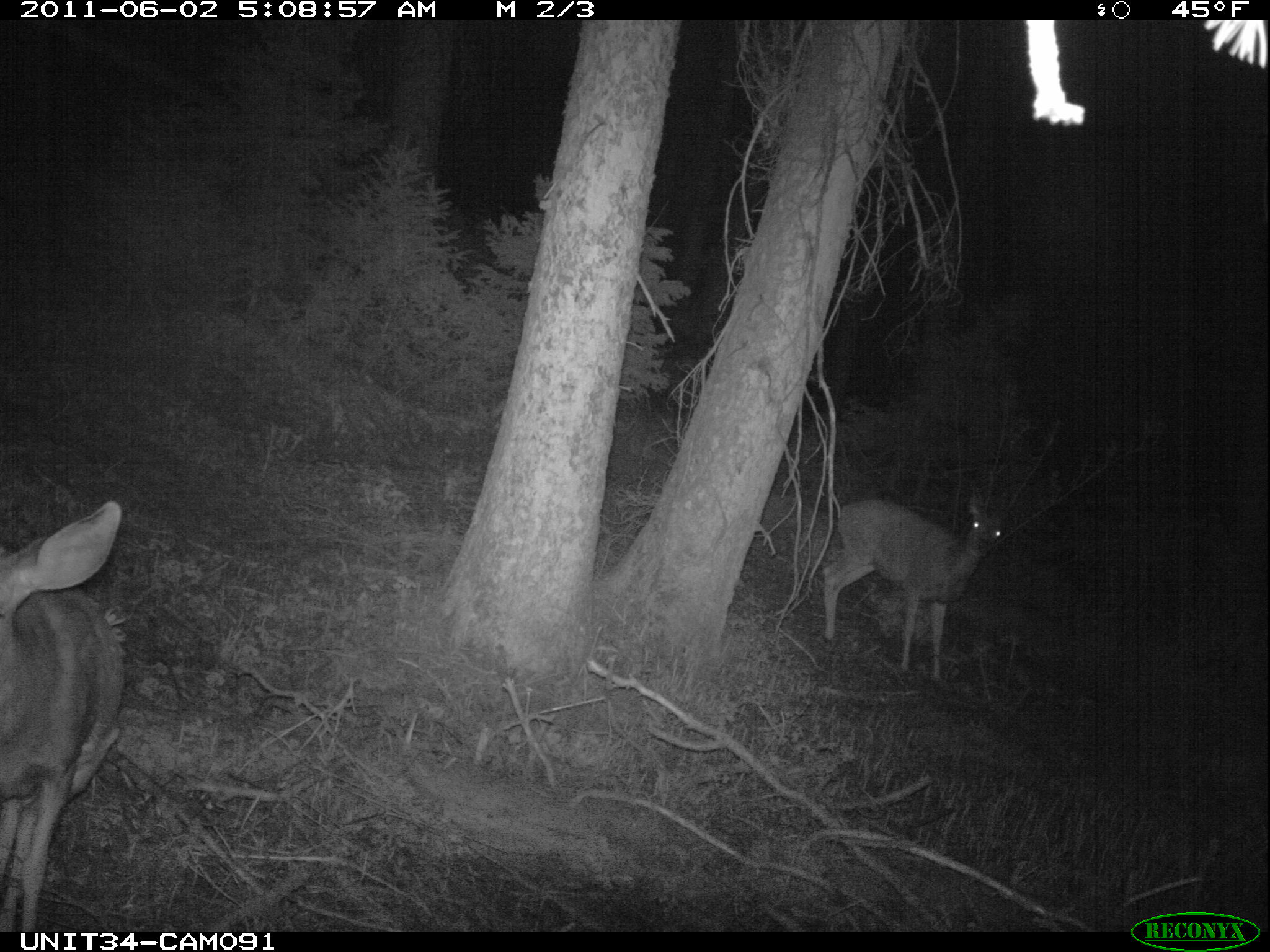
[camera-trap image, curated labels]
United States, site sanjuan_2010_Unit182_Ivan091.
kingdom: Animalia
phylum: Chordata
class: Mammalia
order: Artiodactyla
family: Cervidae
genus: Odocoileus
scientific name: Odocoileus hemionus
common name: mule deer